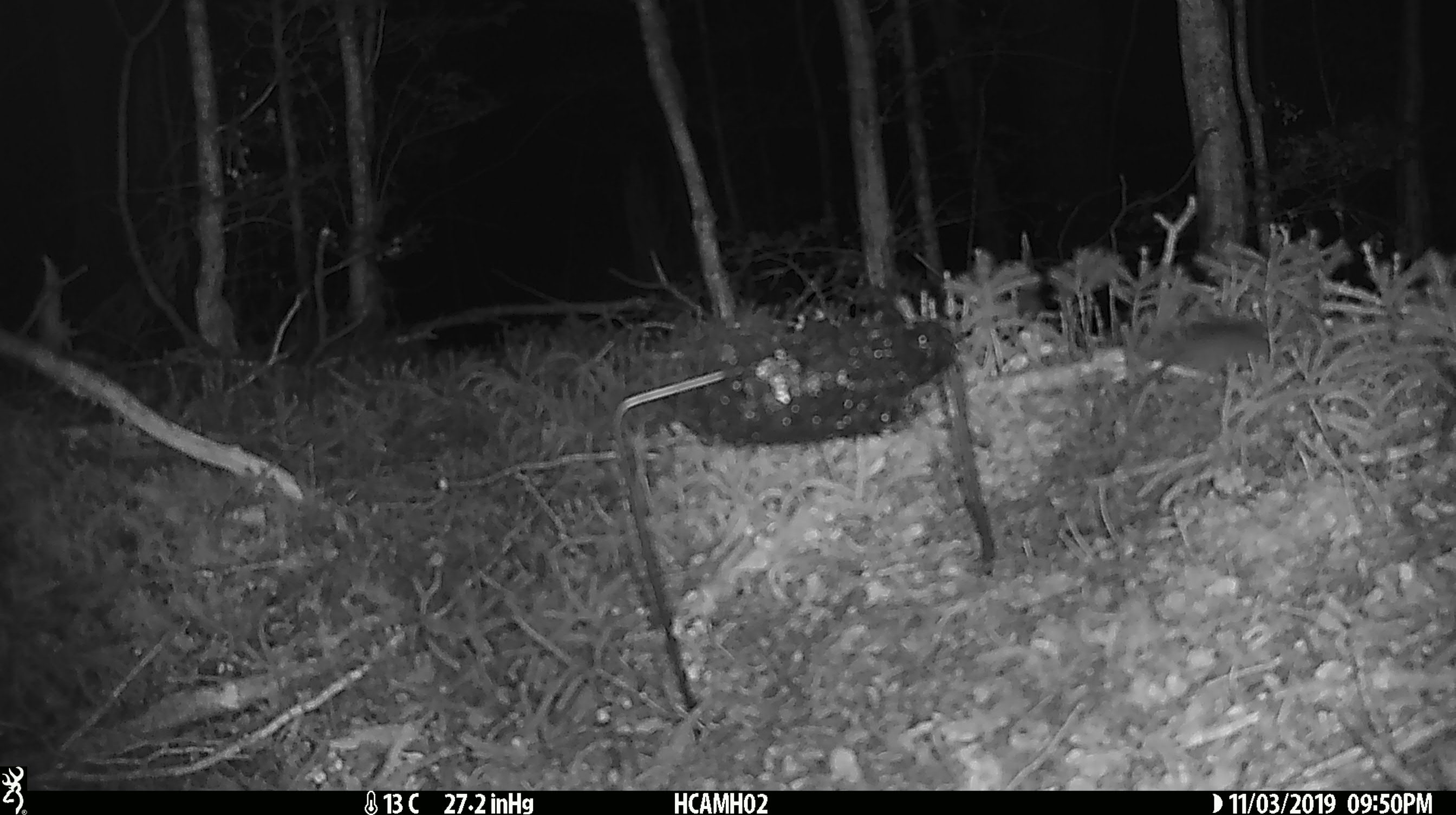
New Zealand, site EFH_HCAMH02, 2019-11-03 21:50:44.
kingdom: Animalia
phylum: Chordata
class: Mammalia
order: Rodentia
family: Muridae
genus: Mus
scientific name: Mus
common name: mouse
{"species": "mouse (Mus)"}